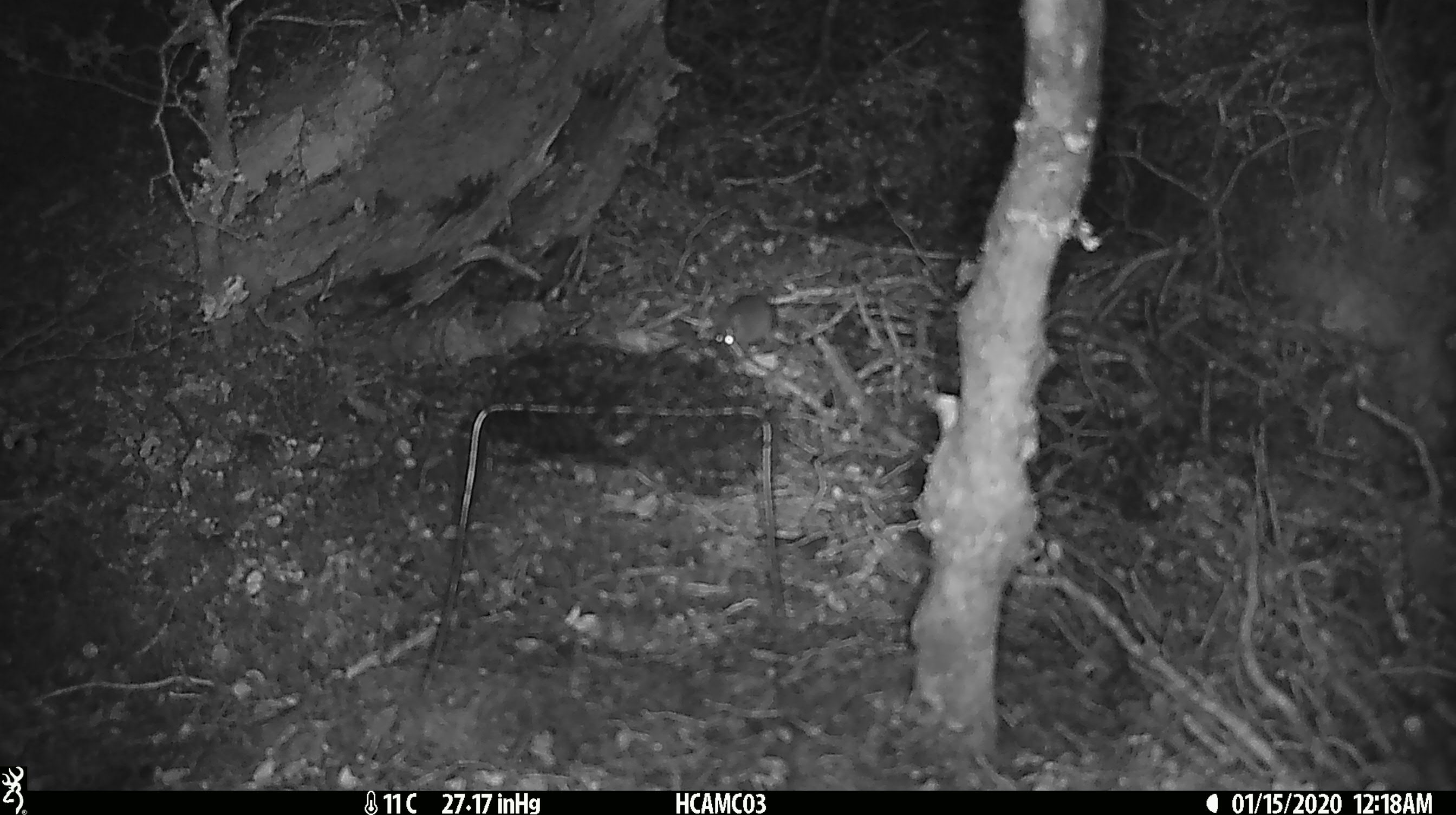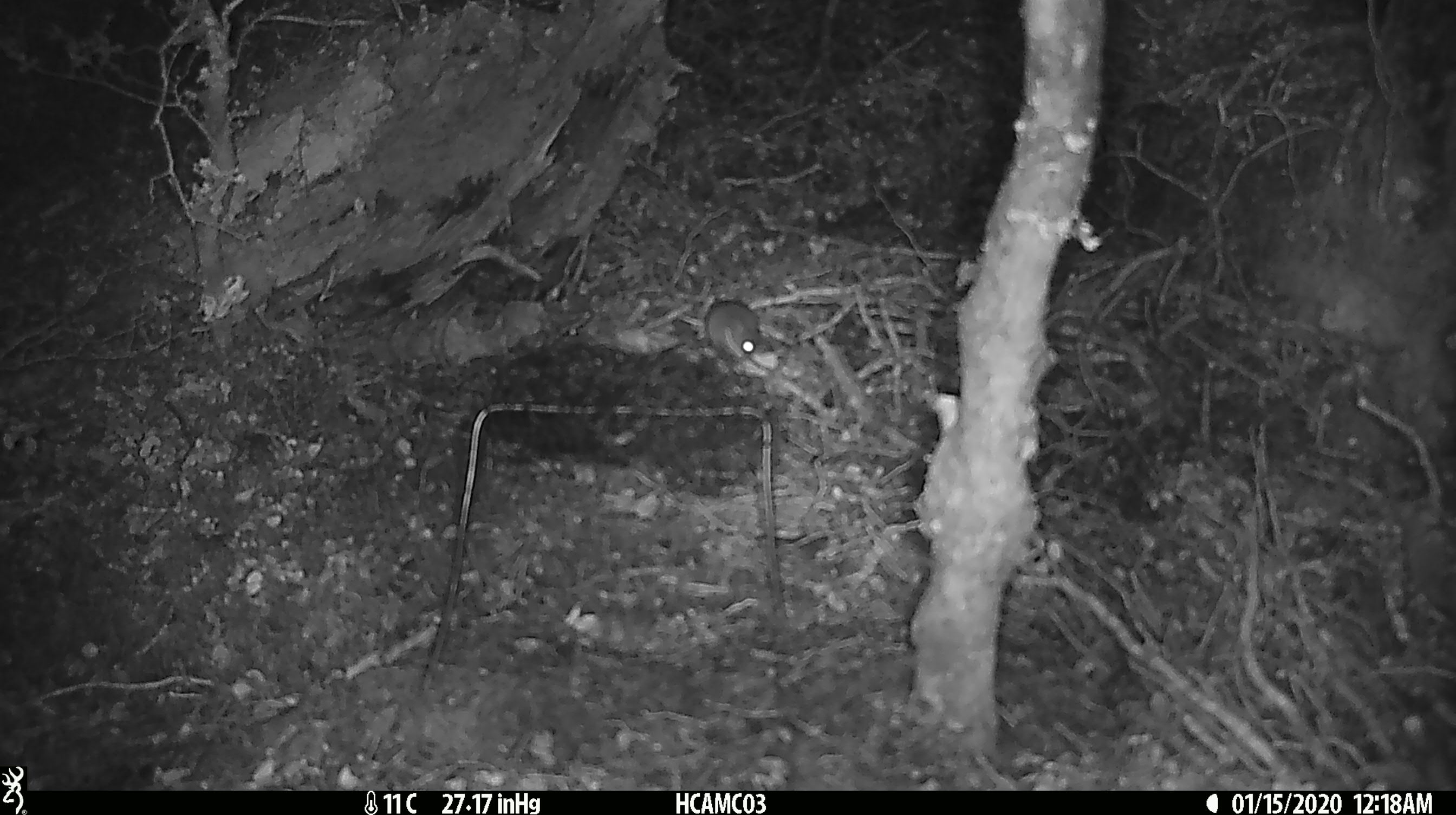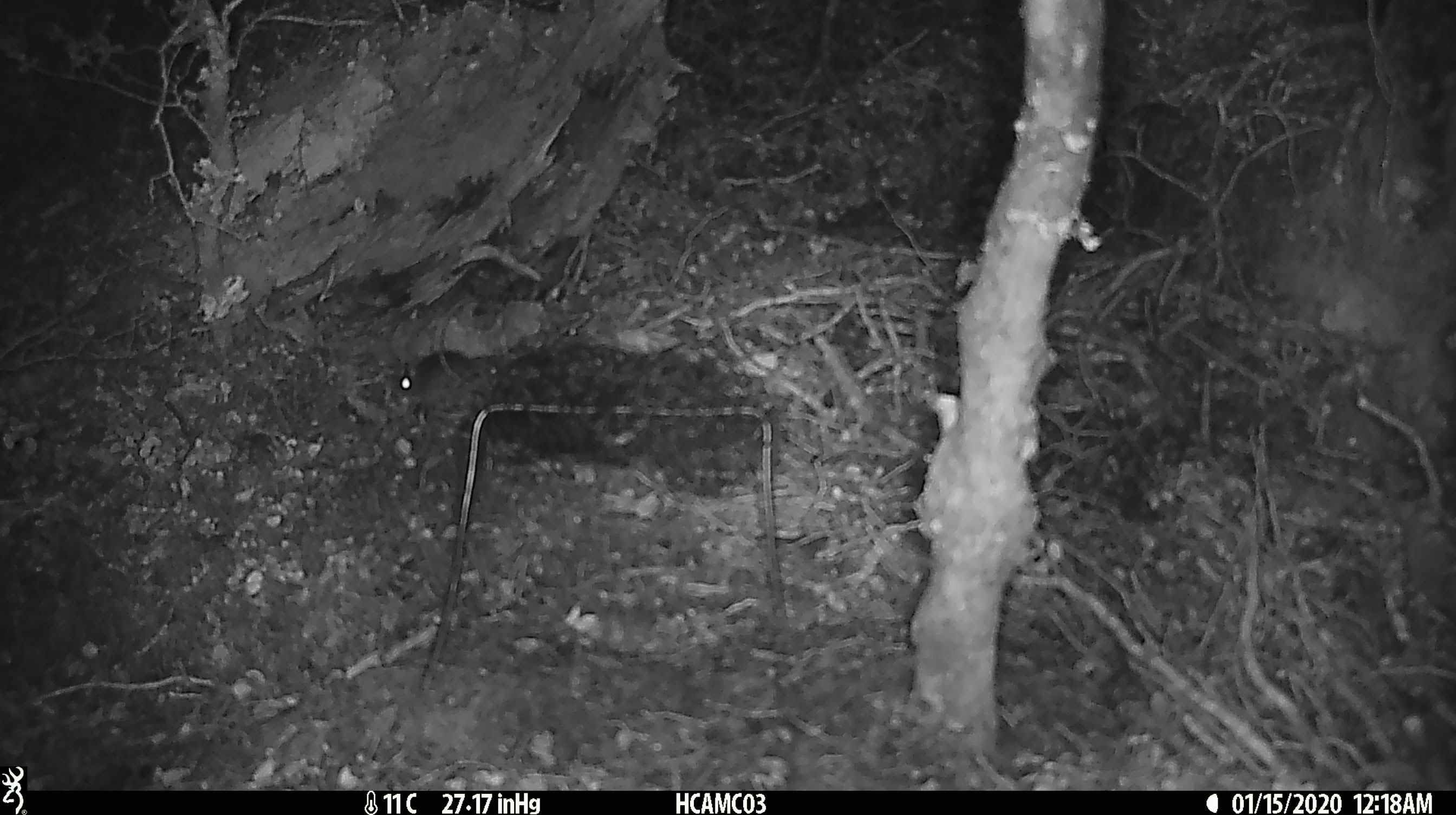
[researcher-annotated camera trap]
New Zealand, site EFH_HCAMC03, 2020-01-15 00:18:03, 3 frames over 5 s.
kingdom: Animalia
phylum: Chordata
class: Mammalia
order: Rodentia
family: Muridae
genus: Mus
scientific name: Mus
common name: mouse